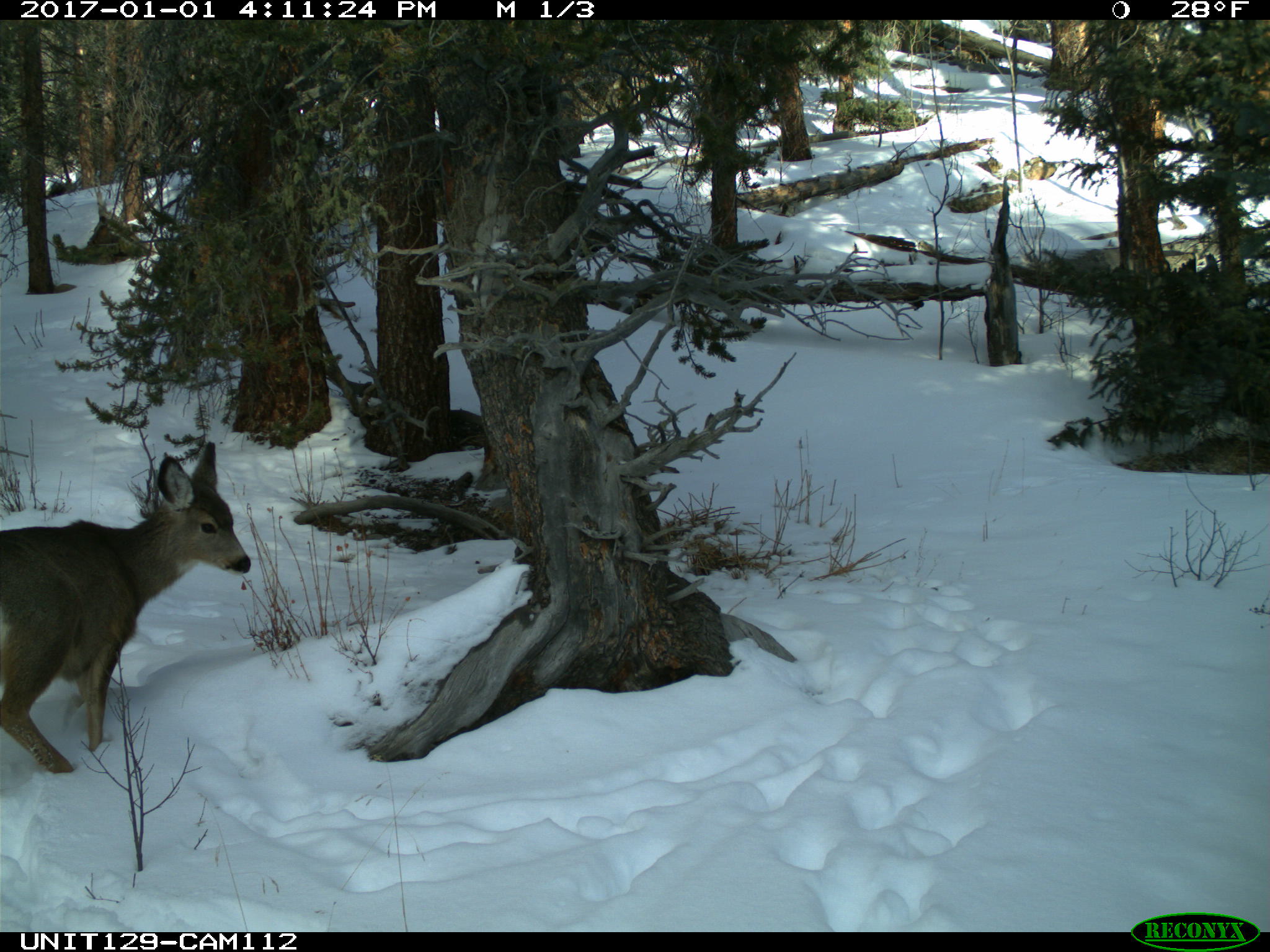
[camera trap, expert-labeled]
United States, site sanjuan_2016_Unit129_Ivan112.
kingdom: Animalia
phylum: Chordata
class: Mammalia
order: Artiodactyla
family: Cervidae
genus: Odocoileus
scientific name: Odocoileus hemionus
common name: mule deer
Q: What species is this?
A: Odocoileus hemionus (mule deer).